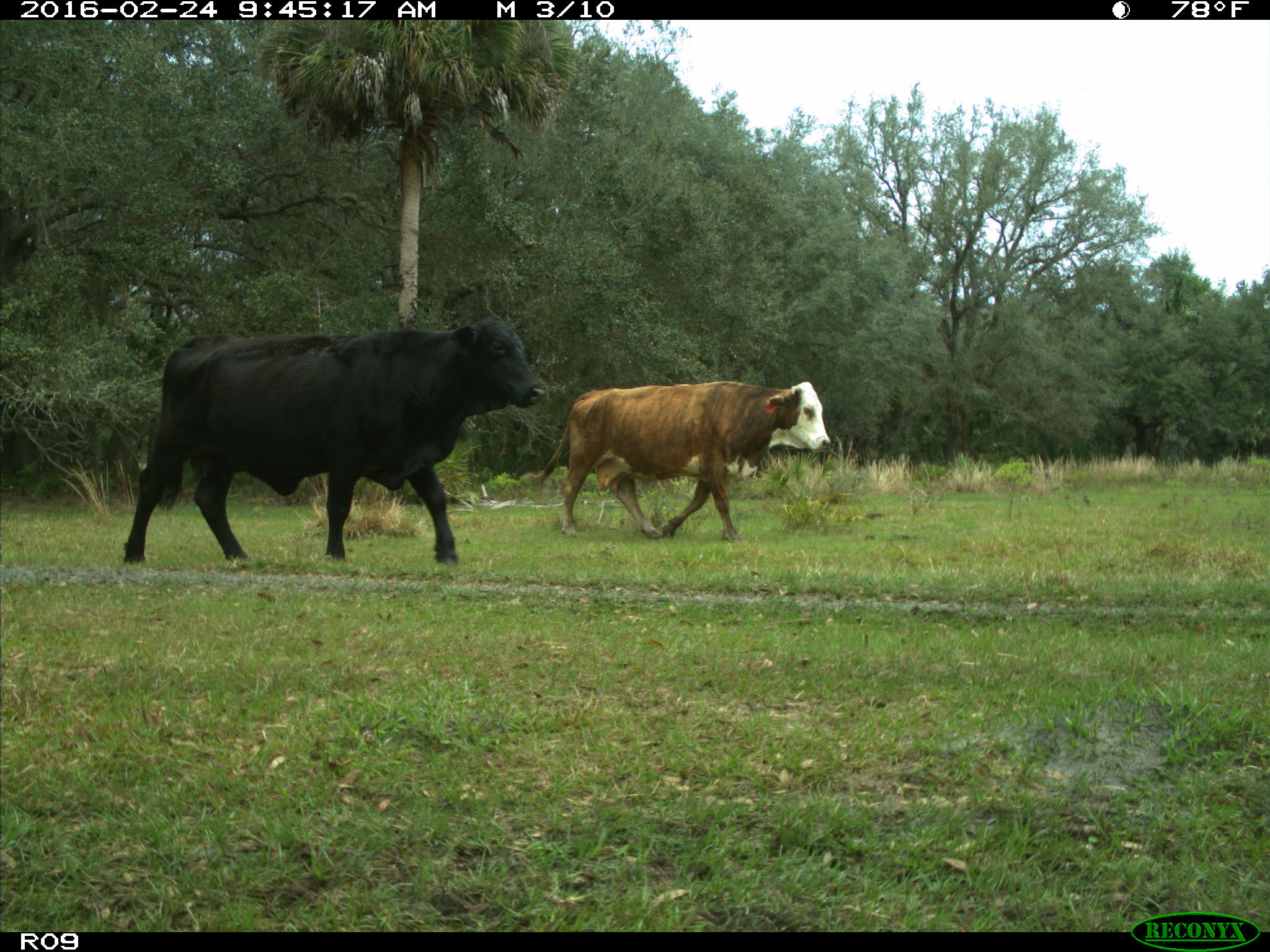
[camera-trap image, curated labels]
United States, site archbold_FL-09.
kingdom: Animalia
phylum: Chordata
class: Mammalia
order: Artiodactyla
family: Bovidae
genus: Bos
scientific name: Bos taurus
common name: domestic cow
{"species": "Bos taurus (domestic cow)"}